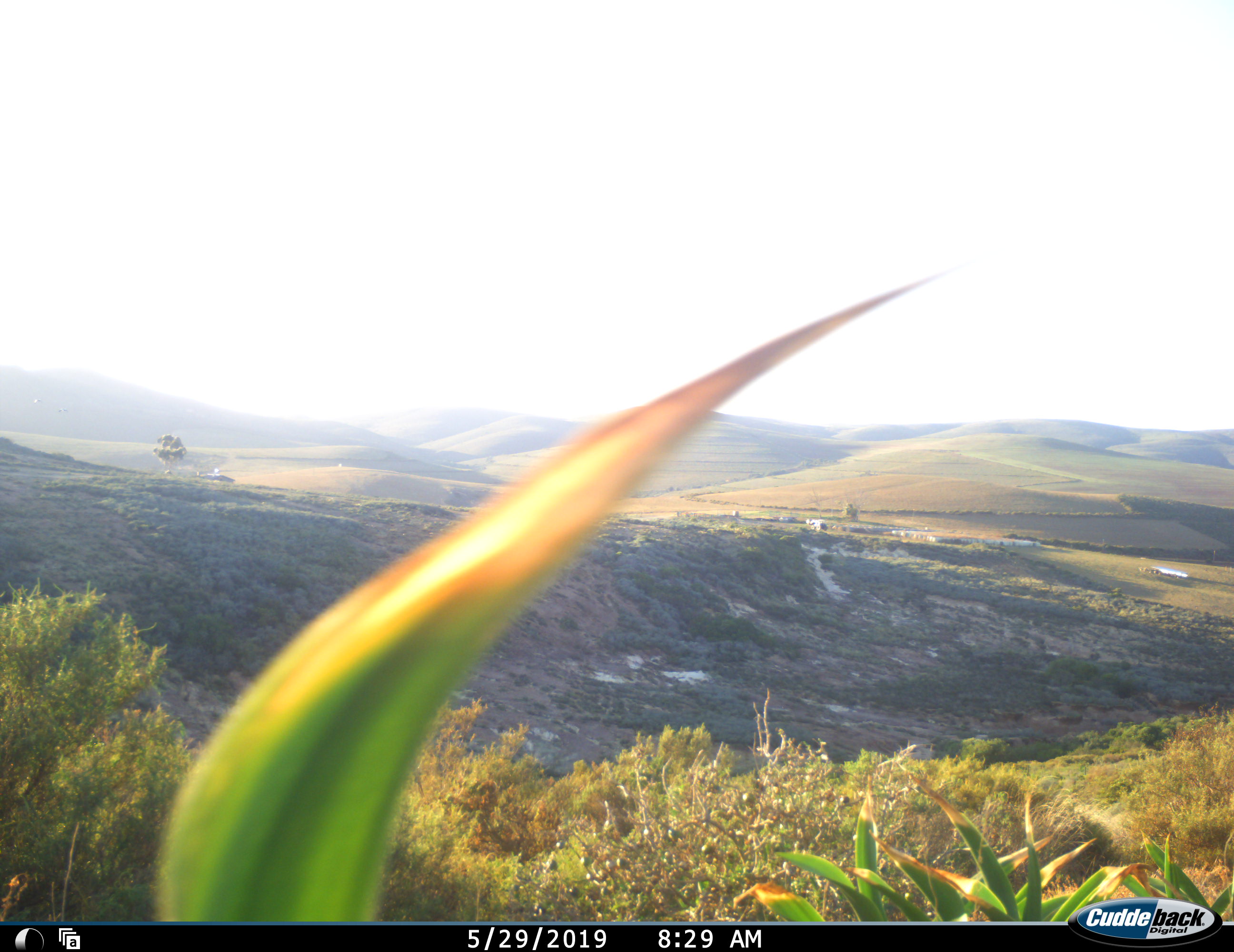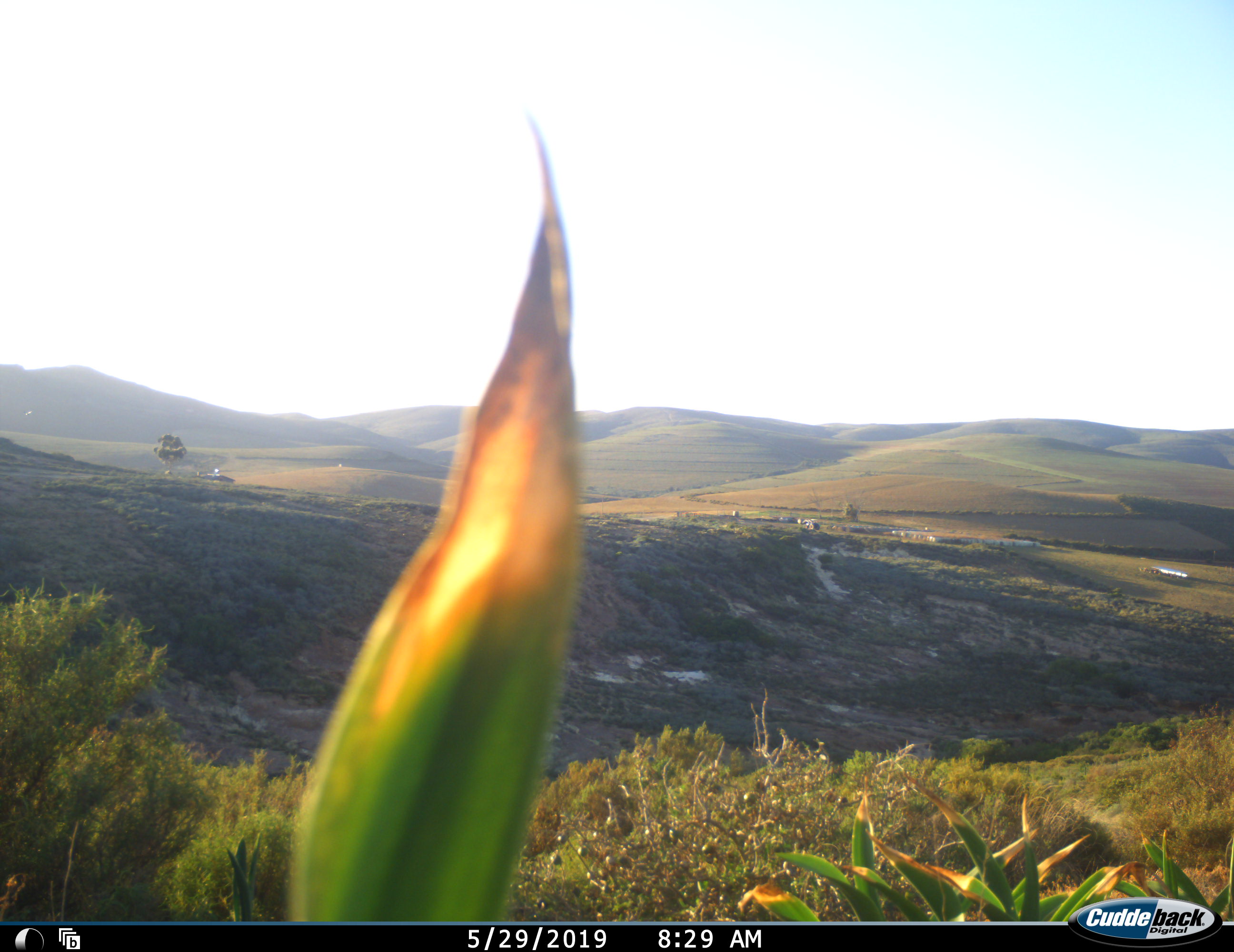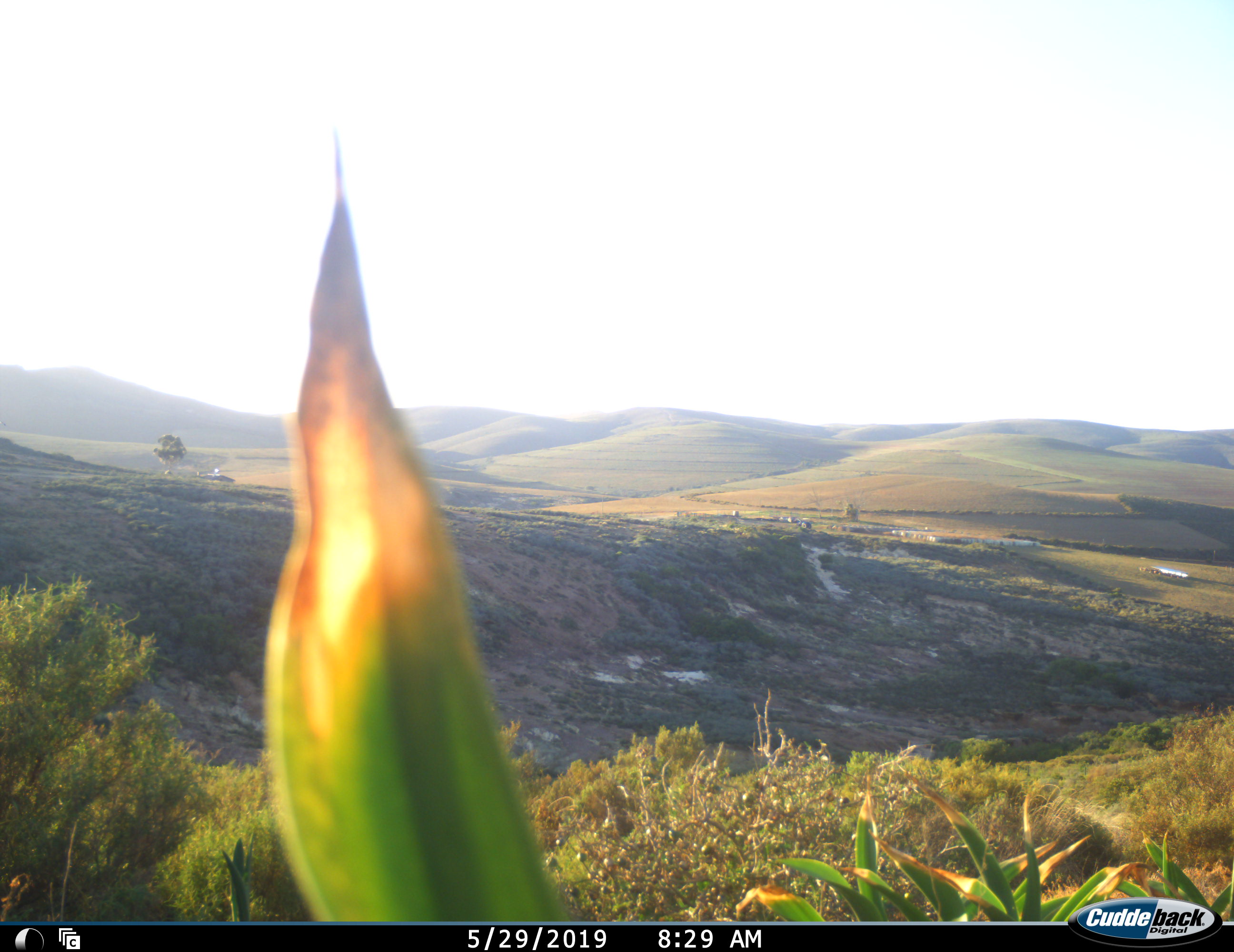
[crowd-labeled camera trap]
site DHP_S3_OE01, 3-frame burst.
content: unidentified animal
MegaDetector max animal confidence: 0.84